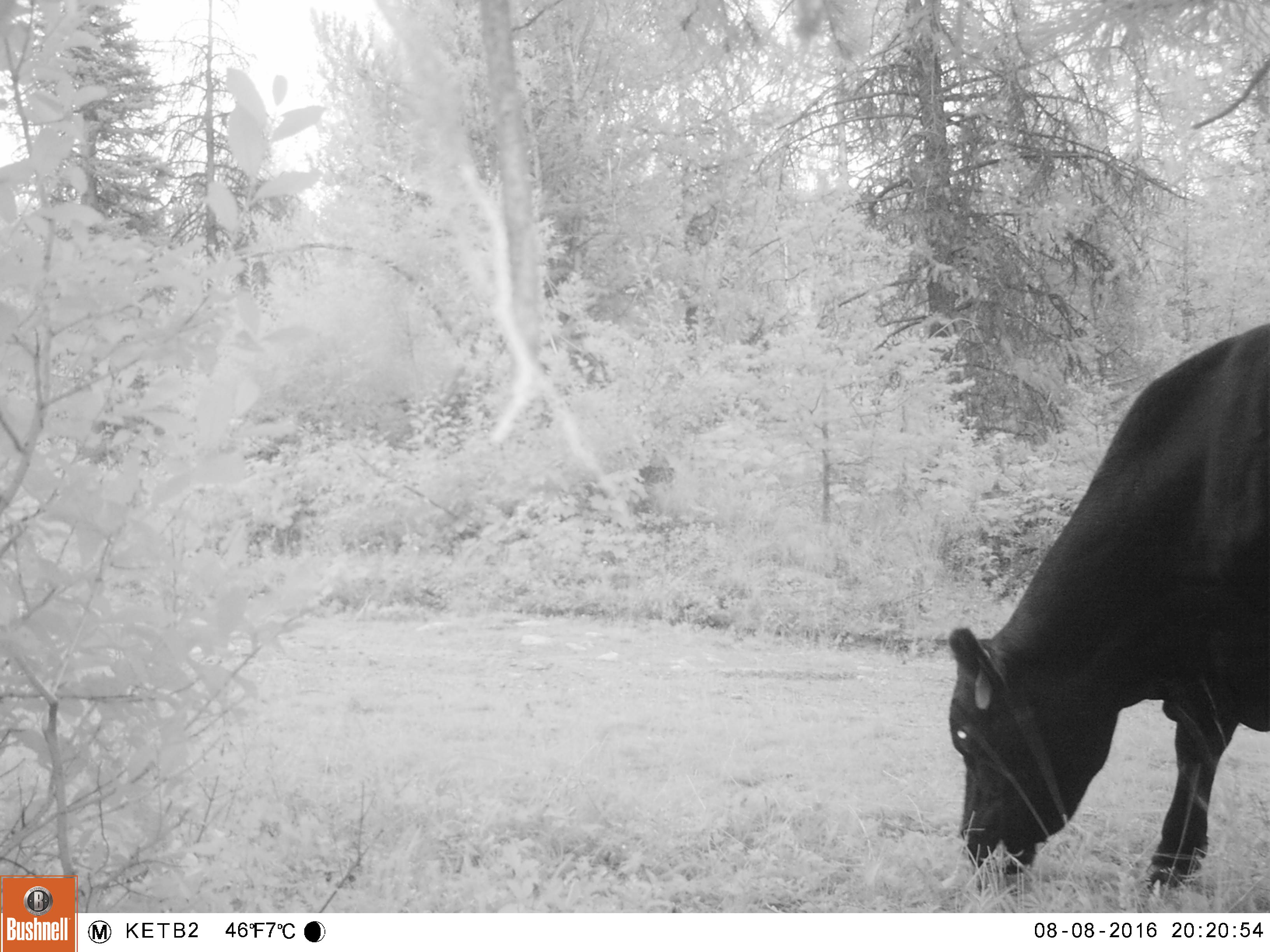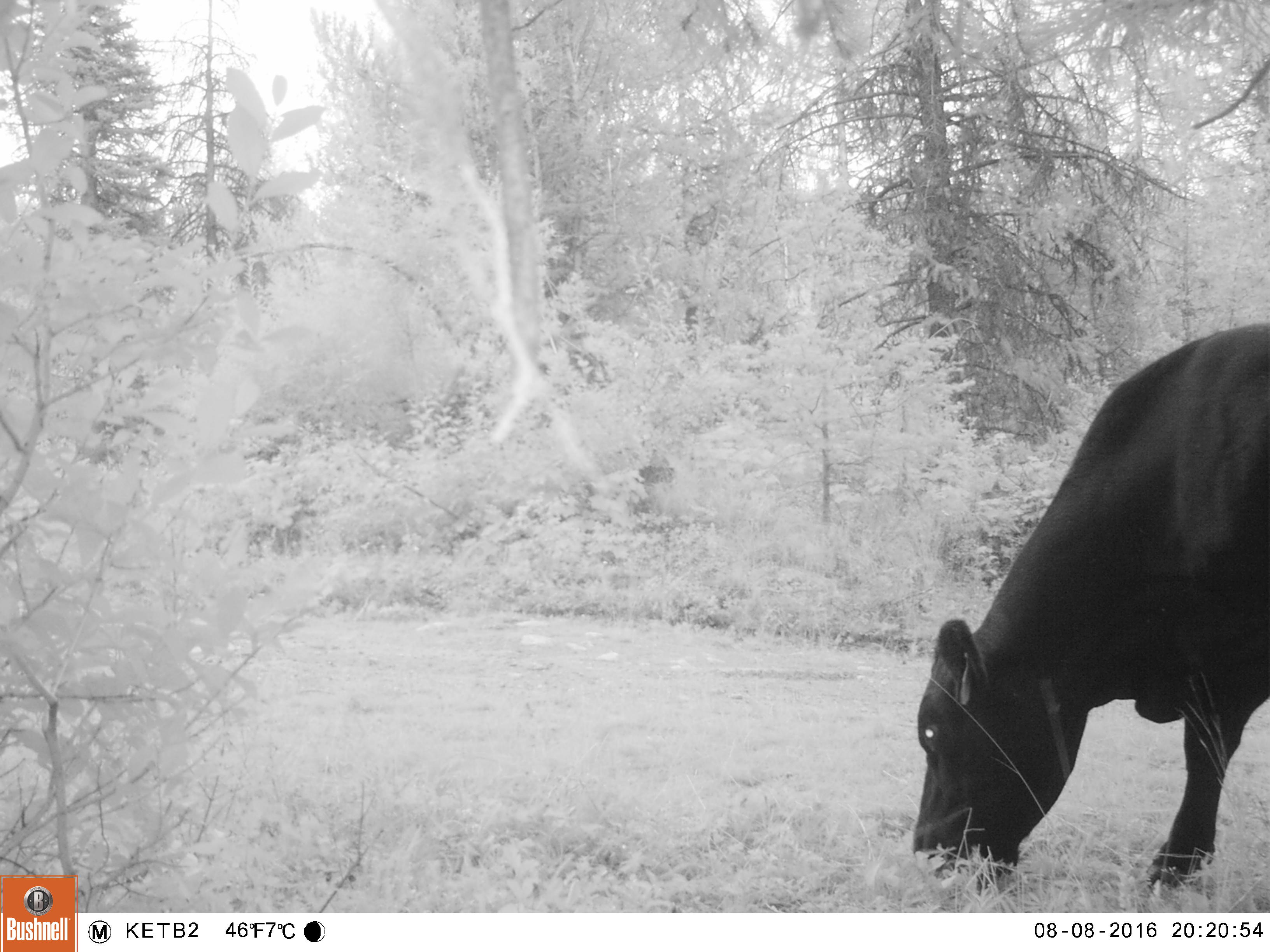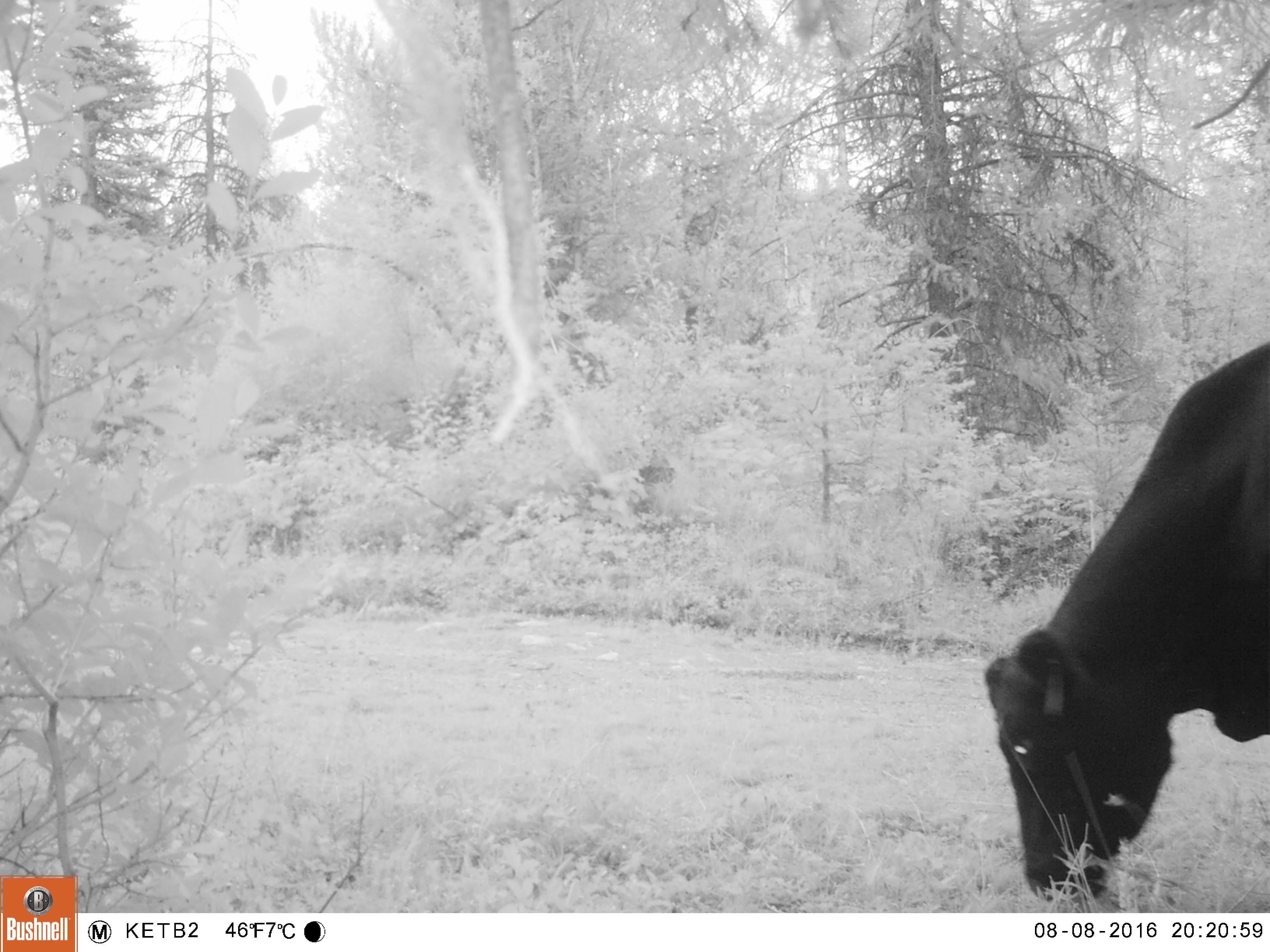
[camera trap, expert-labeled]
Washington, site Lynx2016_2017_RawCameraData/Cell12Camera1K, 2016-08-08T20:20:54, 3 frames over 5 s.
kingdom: Animalia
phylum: Chordata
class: Mammalia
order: Artiodactyla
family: Bovidae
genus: Bos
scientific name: Bos taurus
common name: domestic cattle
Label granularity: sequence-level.